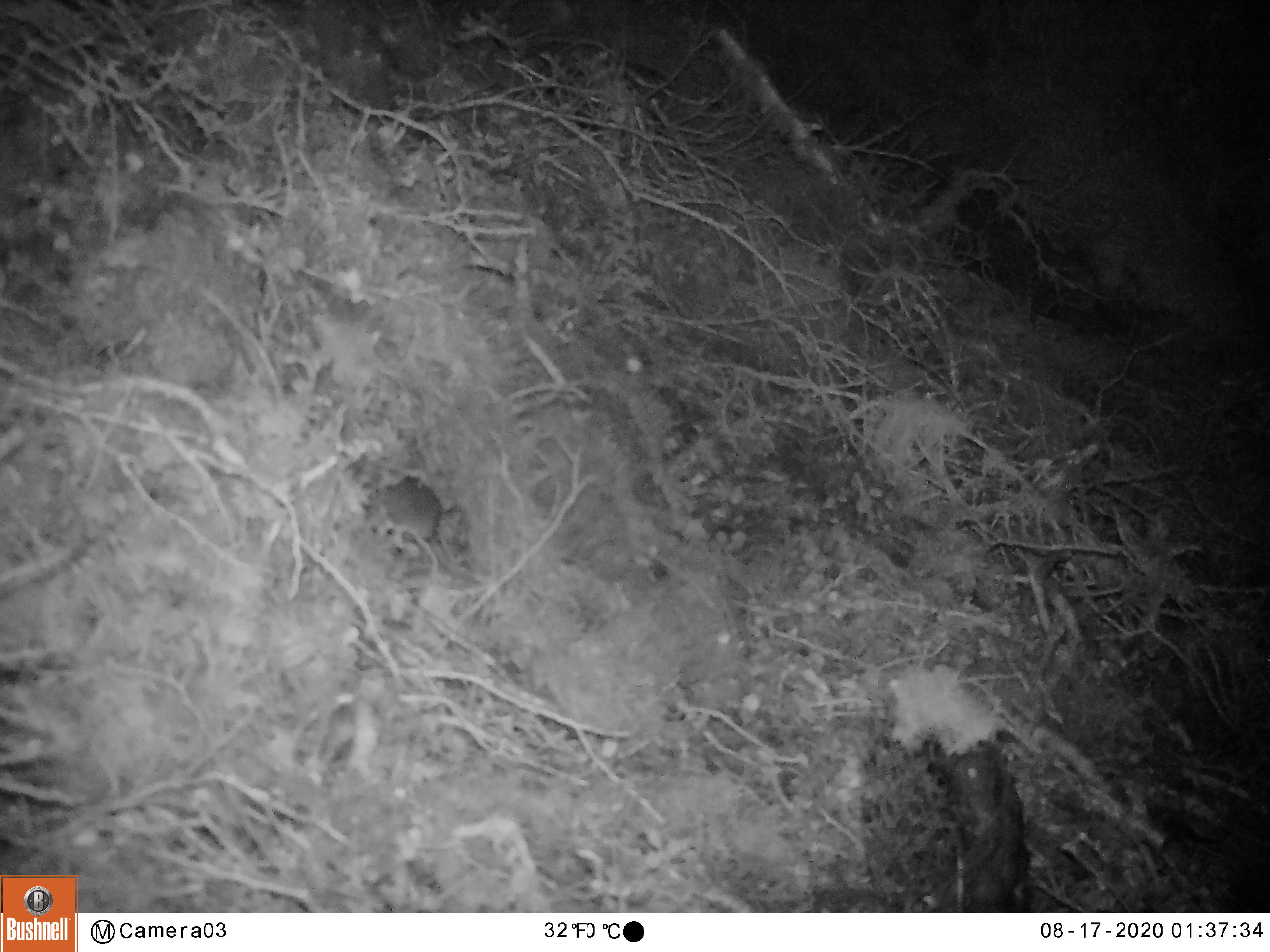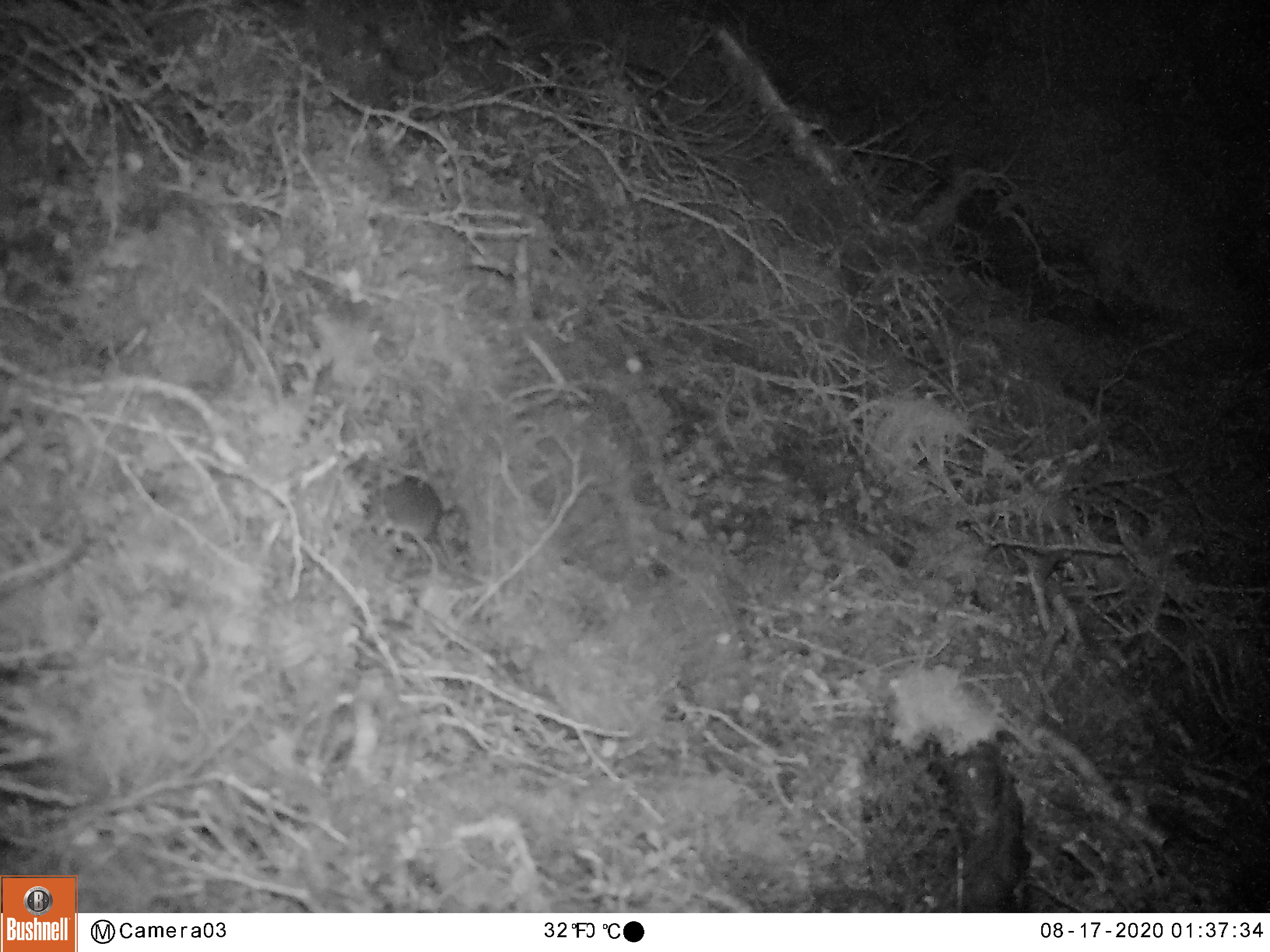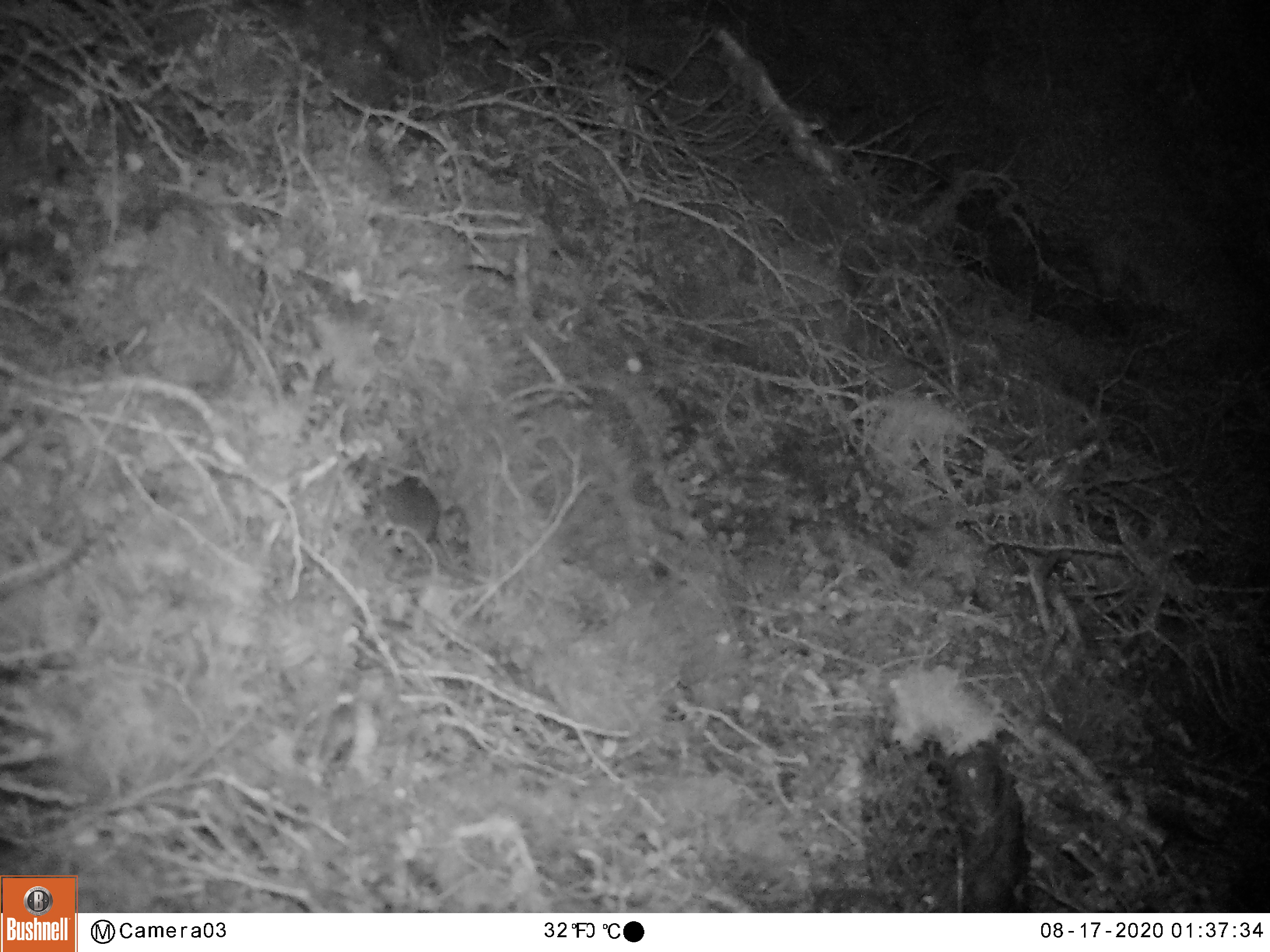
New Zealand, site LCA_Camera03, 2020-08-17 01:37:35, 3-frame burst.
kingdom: Animalia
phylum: Chordata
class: Mammalia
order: Rodentia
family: Muridae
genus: Mus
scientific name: Mus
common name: mouse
Mouse (Mus).